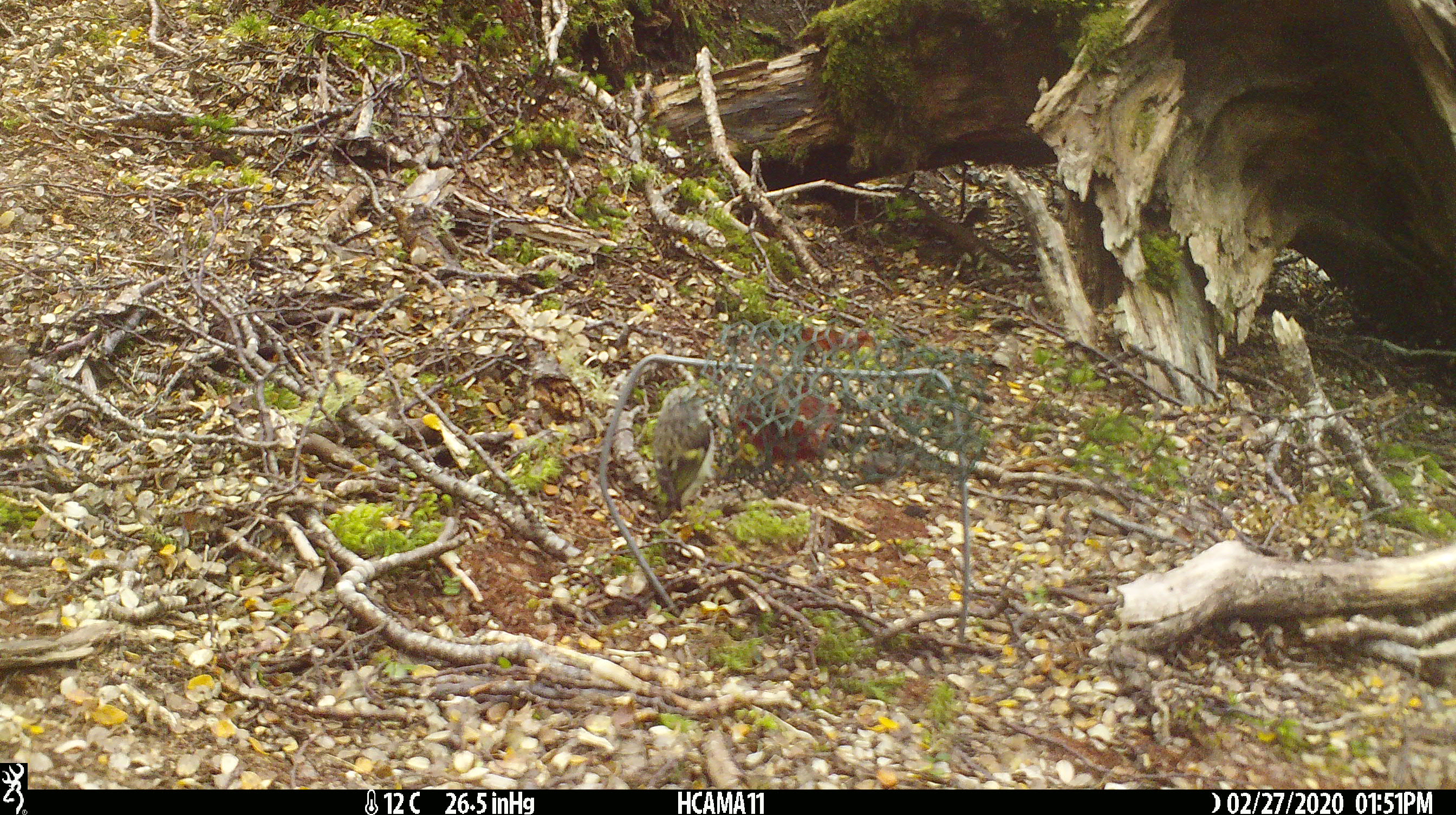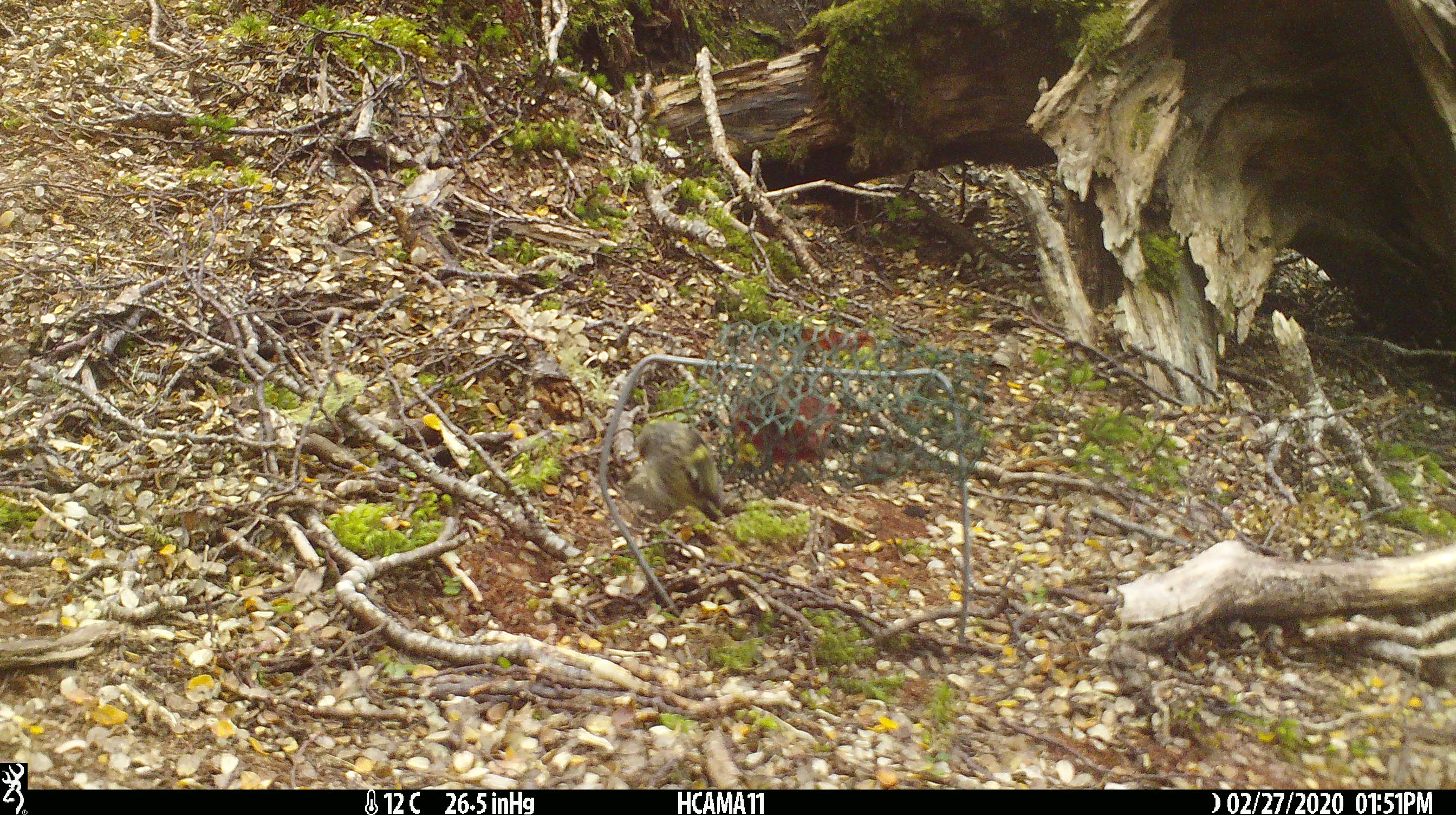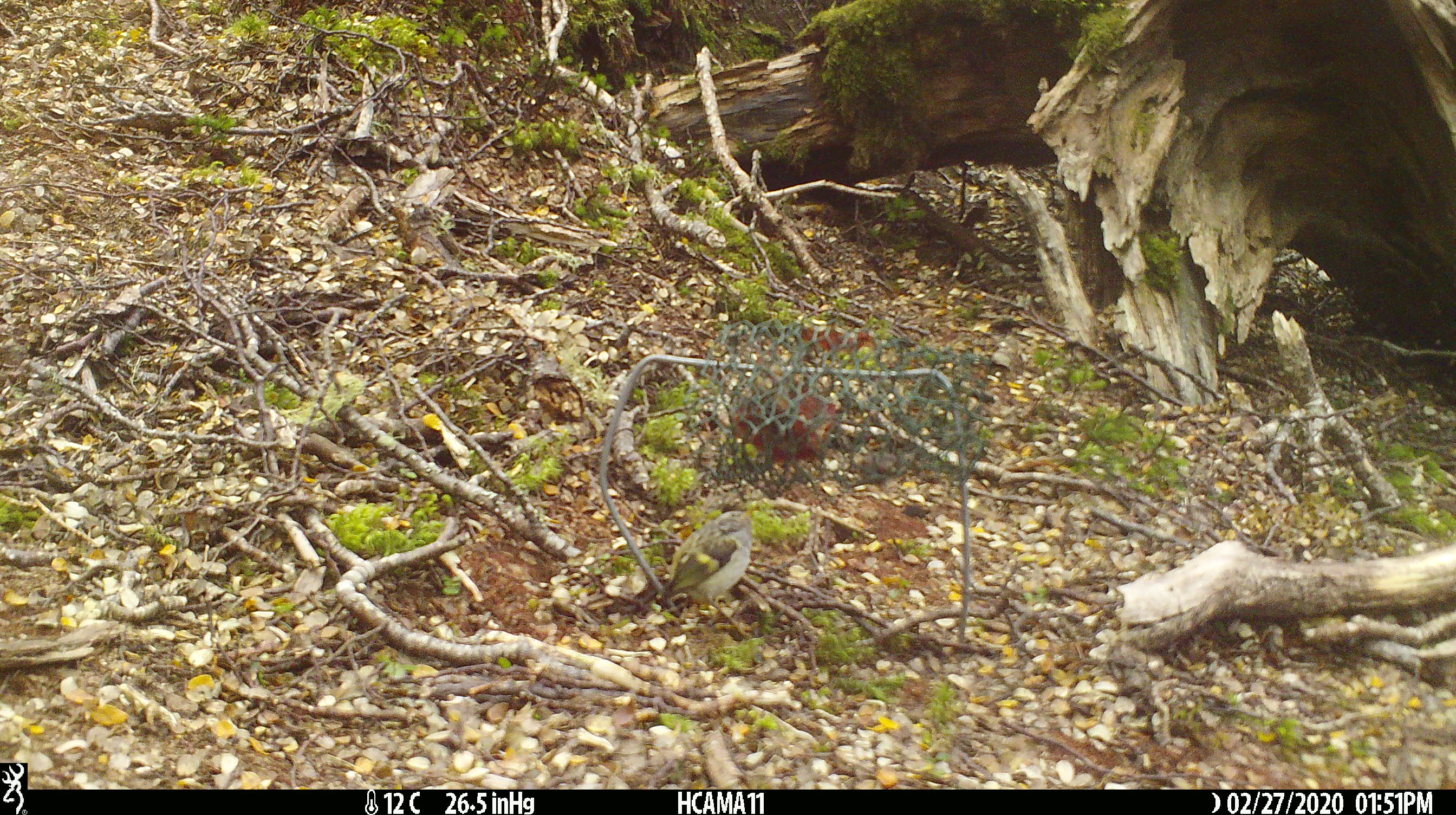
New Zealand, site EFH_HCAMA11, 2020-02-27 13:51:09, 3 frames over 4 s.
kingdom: Animalia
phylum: Chordata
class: Aves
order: Passeriformes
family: Acanthisittidae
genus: Acanthisitta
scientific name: Acanthisitta chloris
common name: rifleman